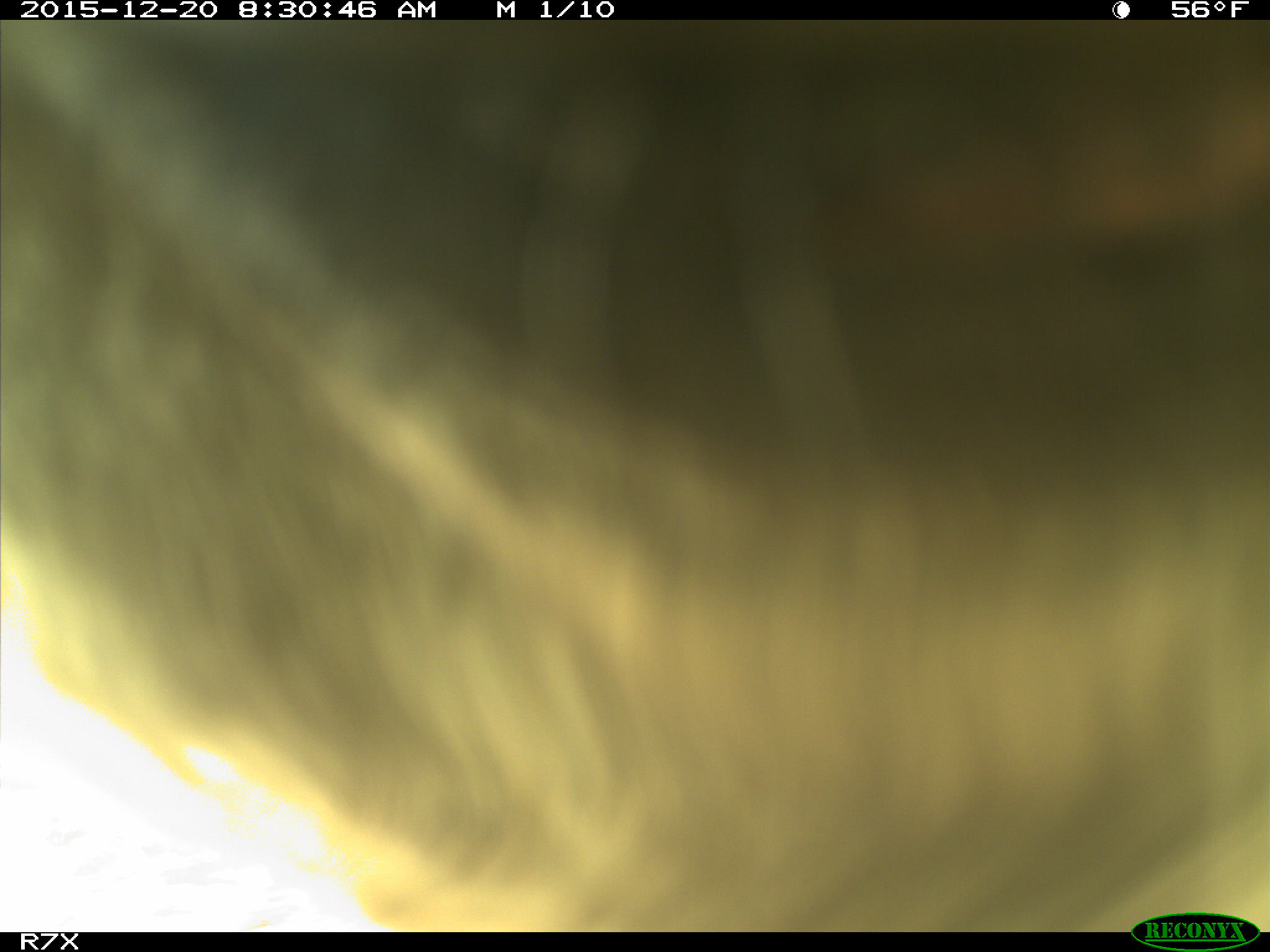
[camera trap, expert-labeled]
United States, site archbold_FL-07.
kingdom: Animalia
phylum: Chordata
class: Mammalia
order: Artiodactyla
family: Bovidae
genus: Bos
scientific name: Bos taurus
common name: domestic cow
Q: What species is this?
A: Bos taurus (domestic cow).